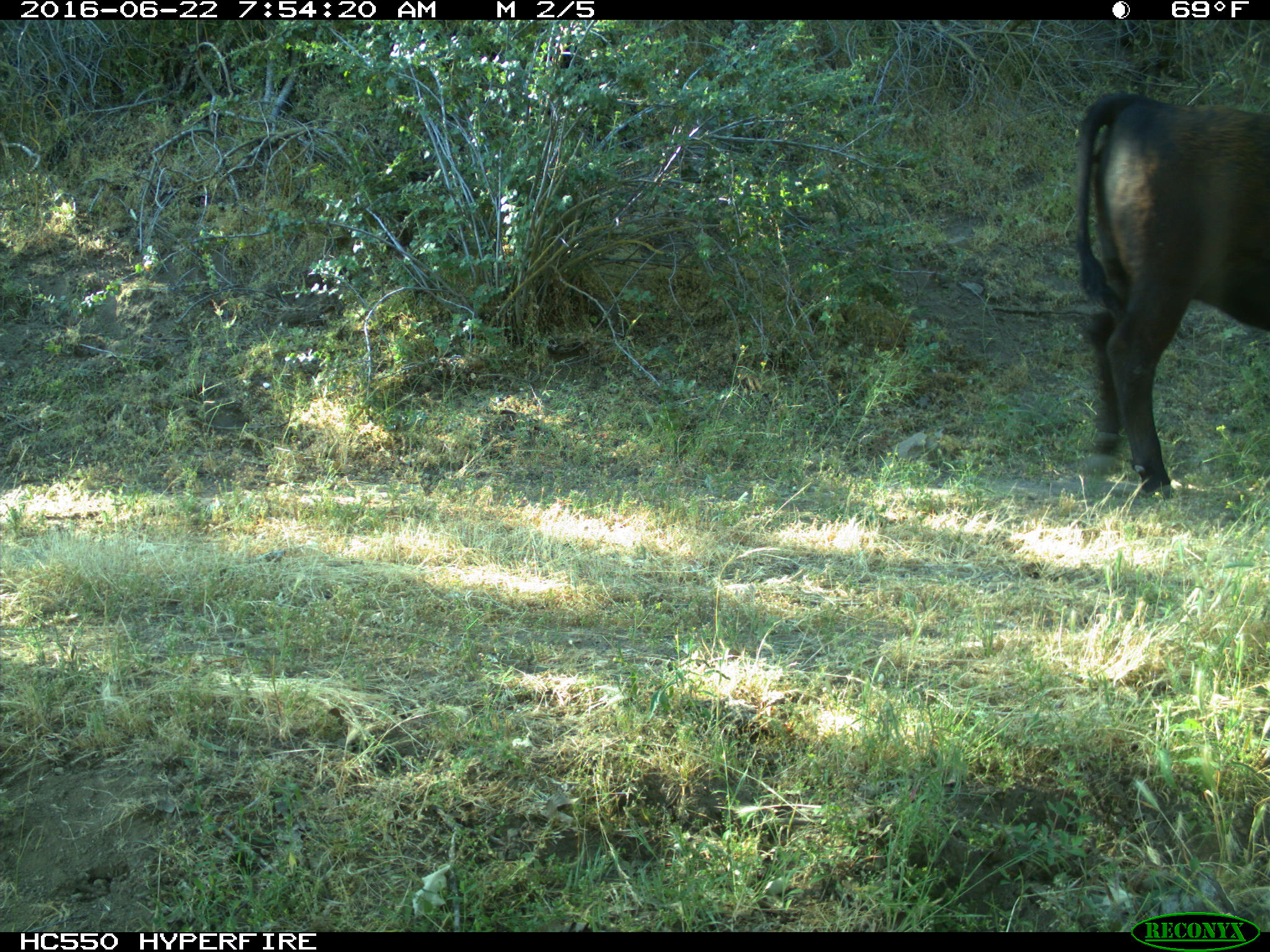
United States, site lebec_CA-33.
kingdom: Animalia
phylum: Chordata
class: Mammalia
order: Artiodactyla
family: Bovidae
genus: Bos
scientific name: Bos taurus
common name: domestic cow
Bos taurus (domestic cow).